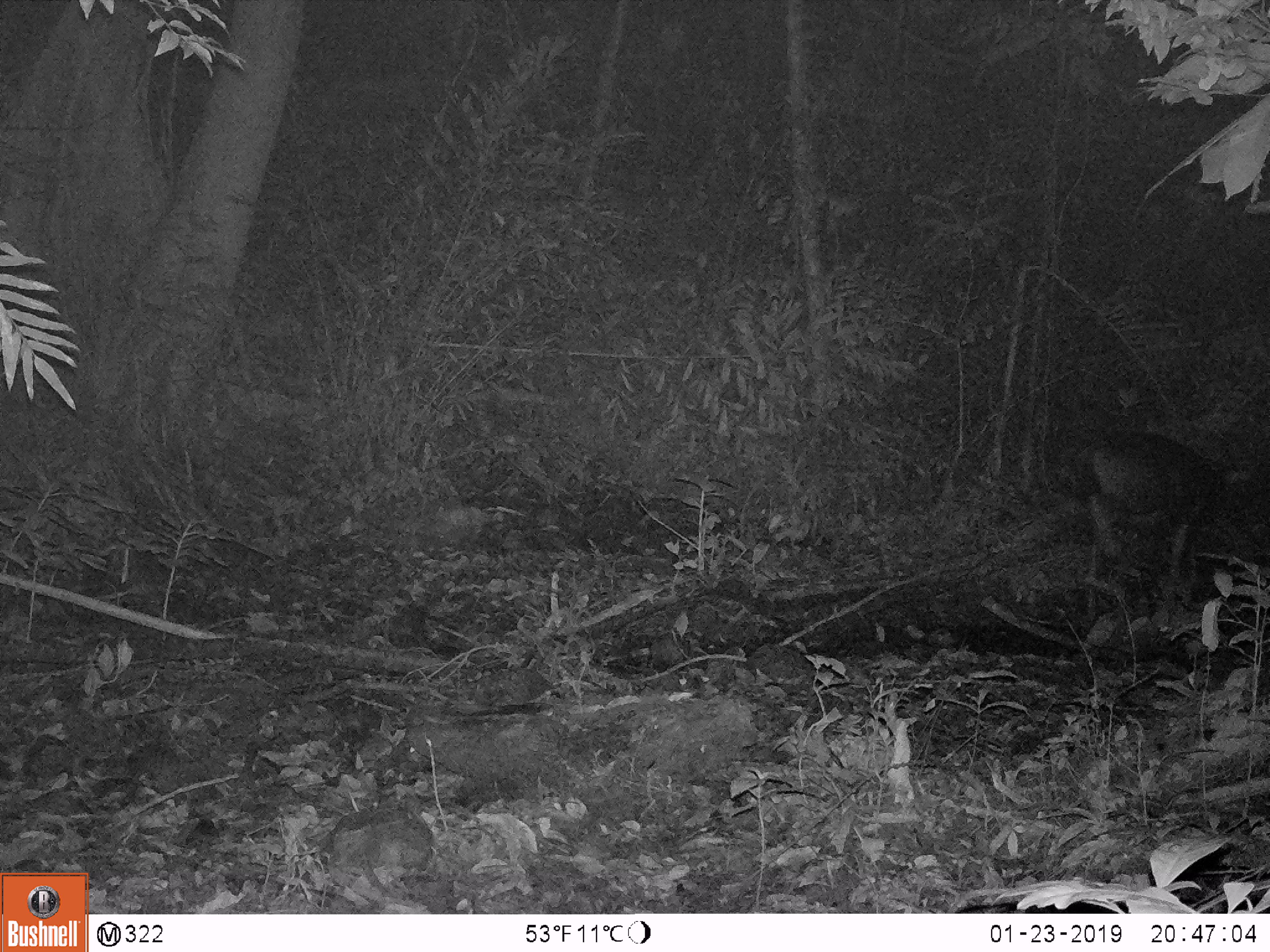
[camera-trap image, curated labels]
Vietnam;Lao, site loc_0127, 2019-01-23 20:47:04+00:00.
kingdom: Animalia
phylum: Chordata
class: Mammalia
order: Artiodactyla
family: Cervidae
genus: Rusa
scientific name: Rusa unicolor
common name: sambar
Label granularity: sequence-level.